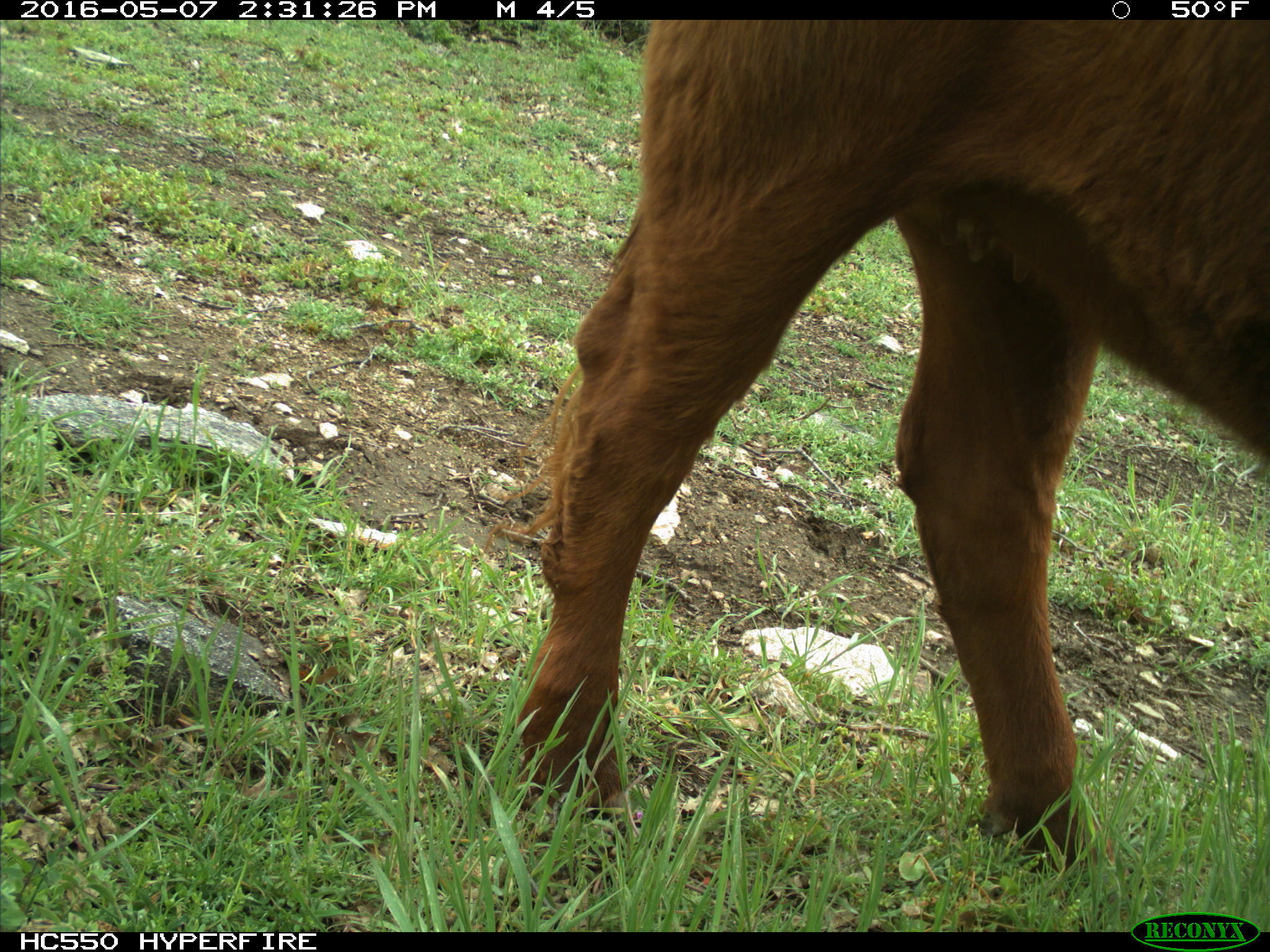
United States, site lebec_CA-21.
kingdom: Animalia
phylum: Chordata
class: Mammalia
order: Artiodactyla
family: Bovidae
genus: Bos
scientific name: Bos taurus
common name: domestic cow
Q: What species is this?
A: Bos taurus (domestic cow).